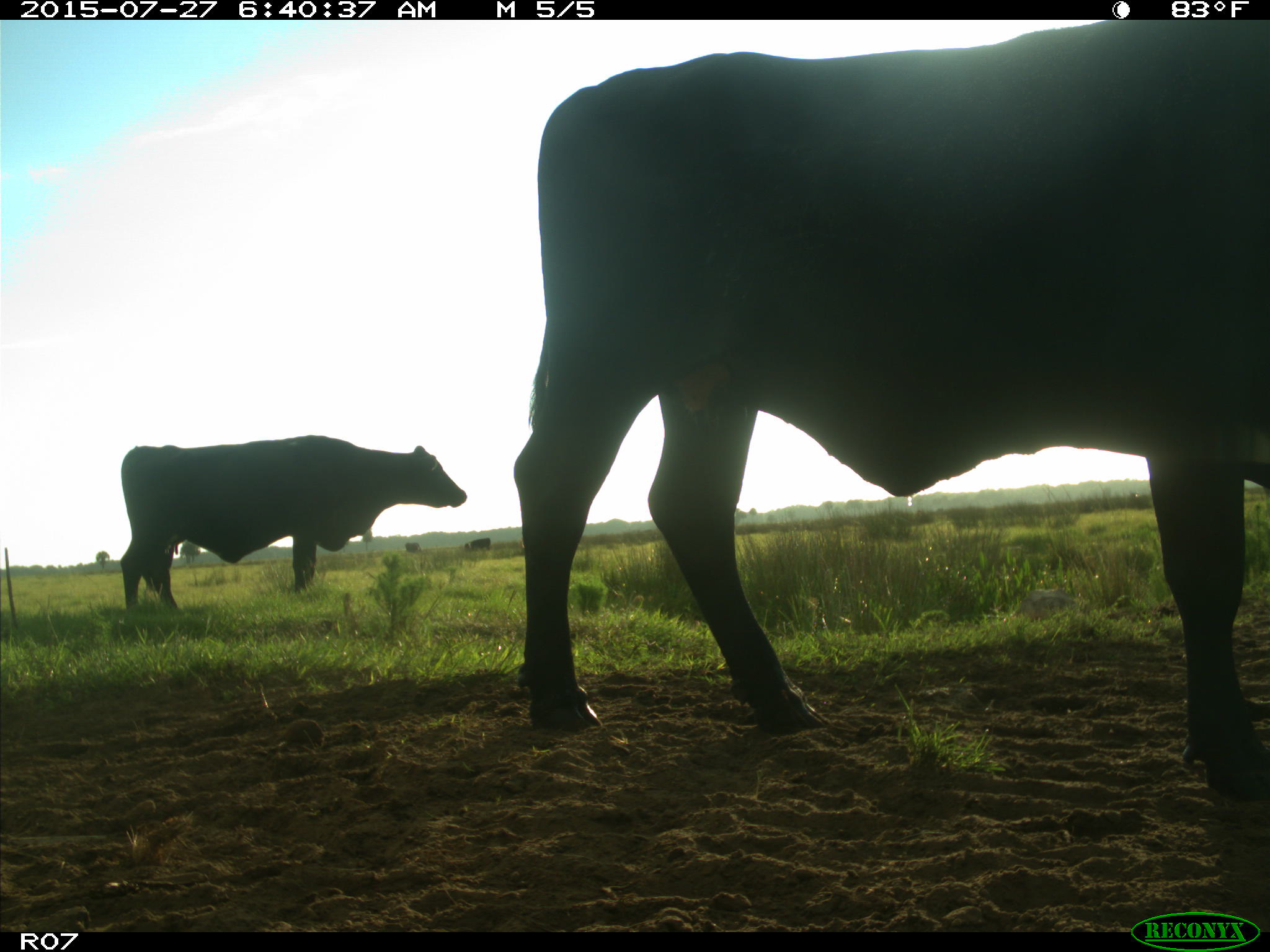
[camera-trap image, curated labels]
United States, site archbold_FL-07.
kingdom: Animalia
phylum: Chordata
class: Mammalia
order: Artiodactyla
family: Bovidae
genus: Bos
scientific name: Bos taurus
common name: domestic cow